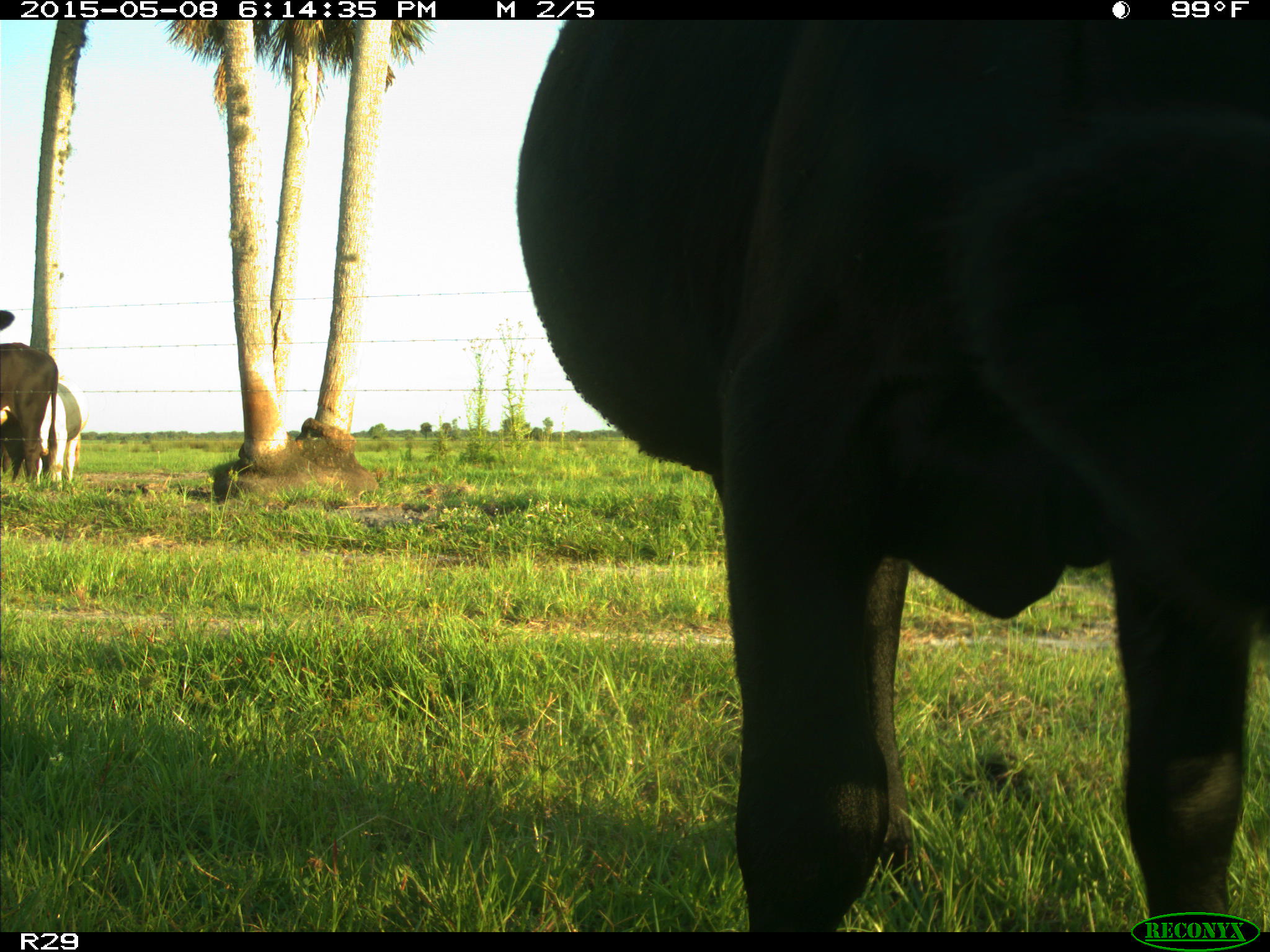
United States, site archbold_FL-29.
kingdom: Animalia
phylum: Chordata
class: Mammalia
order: Artiodactyla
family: Bovidae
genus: Bos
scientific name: Bos taurus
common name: domestic cow